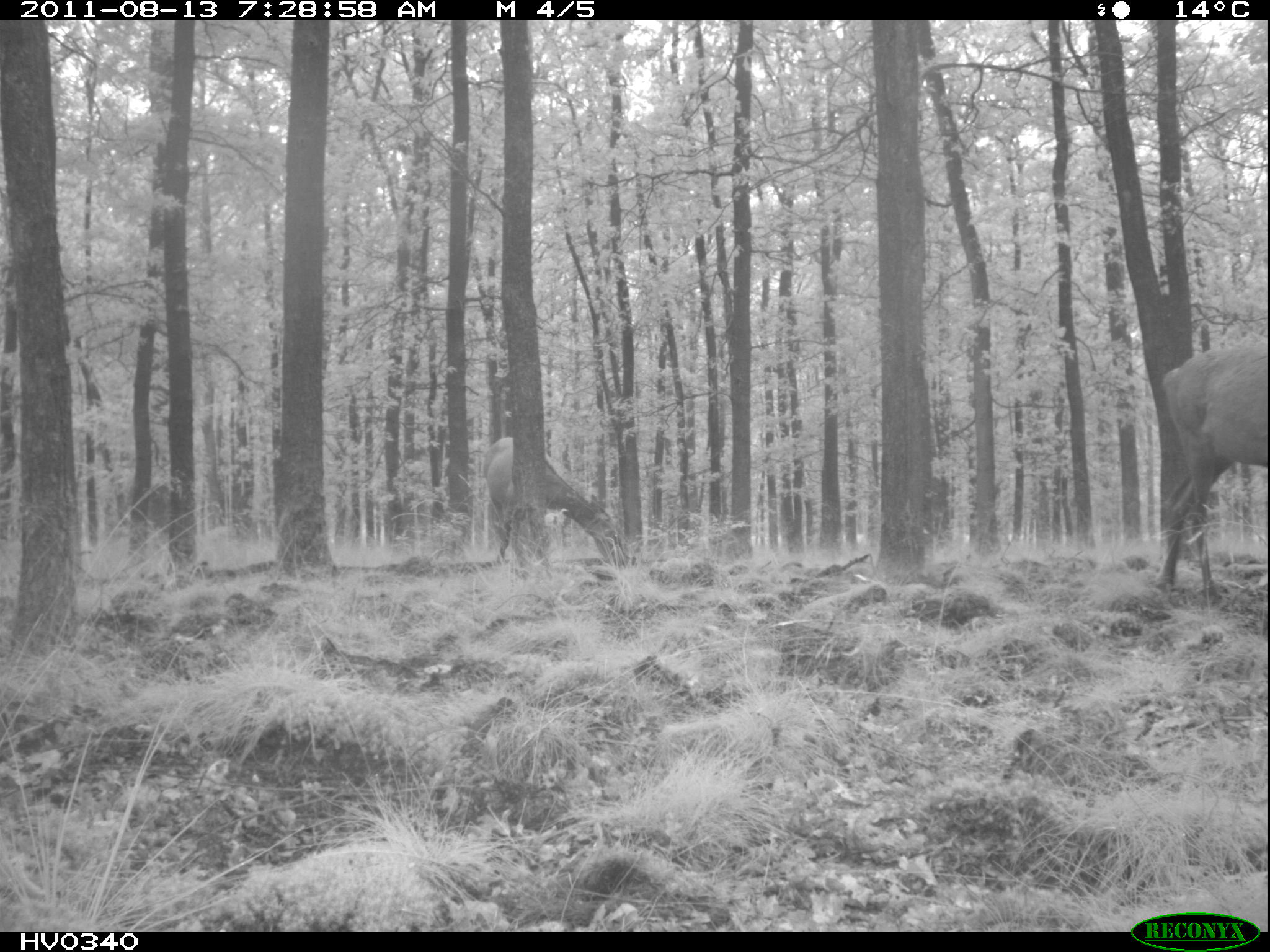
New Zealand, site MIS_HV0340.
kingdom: Animalia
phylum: Chordata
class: Mammalia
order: Artiodactyla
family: Cervidae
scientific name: Cervidae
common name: deer